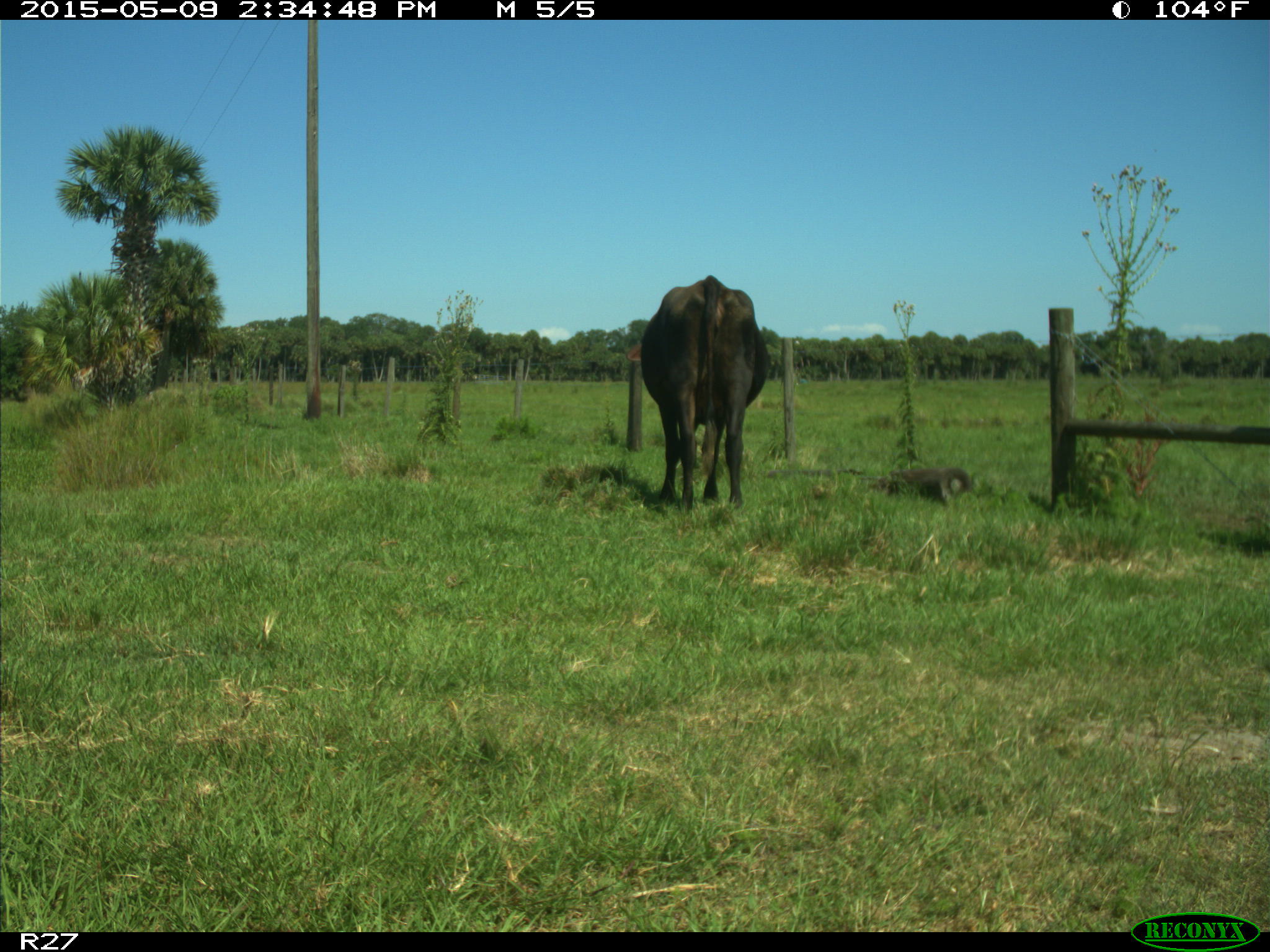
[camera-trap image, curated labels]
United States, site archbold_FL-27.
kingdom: Animalia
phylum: Chordata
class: Mammalia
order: Artiodactyla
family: Bovidae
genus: Bos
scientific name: Bos taurus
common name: domestic cow